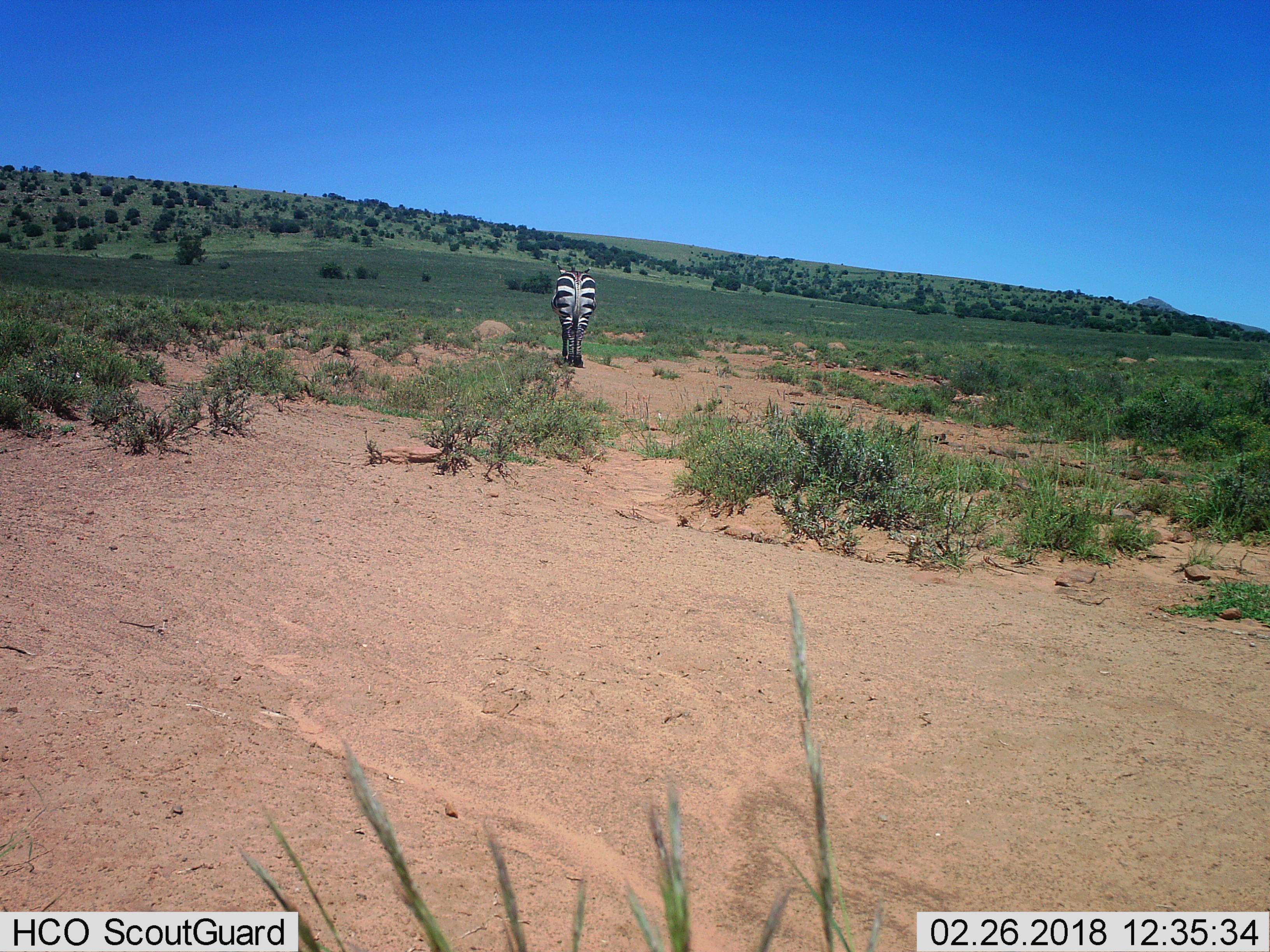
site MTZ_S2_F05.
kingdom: Animalia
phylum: Chordata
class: Mammalia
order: Perissodactyla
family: Equidae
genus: Equus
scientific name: Equus zebra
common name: mountain zebra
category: zebramountain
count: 1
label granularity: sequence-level